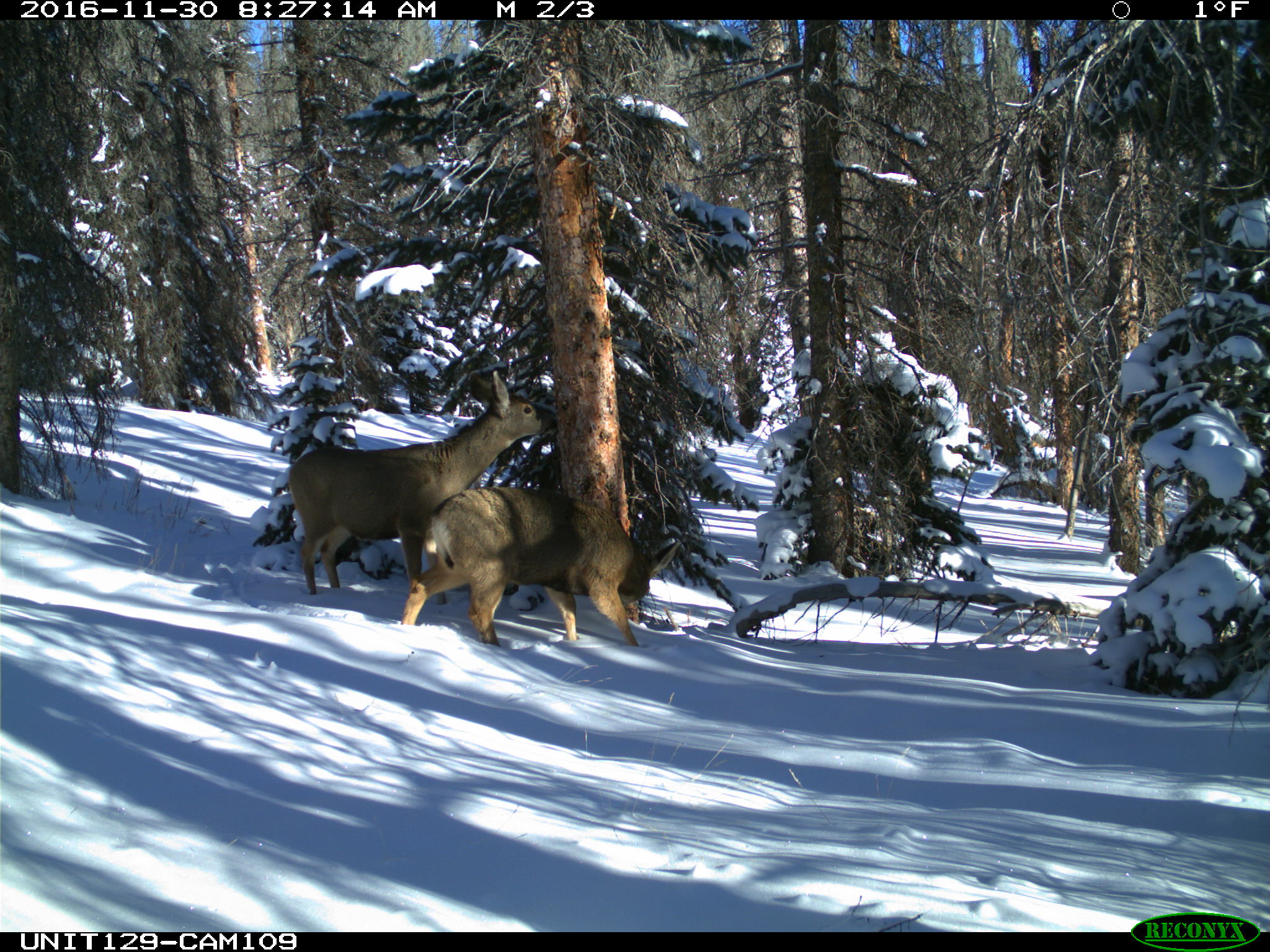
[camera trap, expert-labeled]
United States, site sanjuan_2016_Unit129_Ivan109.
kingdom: Animalia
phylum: Chordata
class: Mammalia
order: Artiodactyla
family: Cervidae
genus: Odocoileus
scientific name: Odocoileus hemionus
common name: mule deer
Odocoileus hemionus (mule deer).